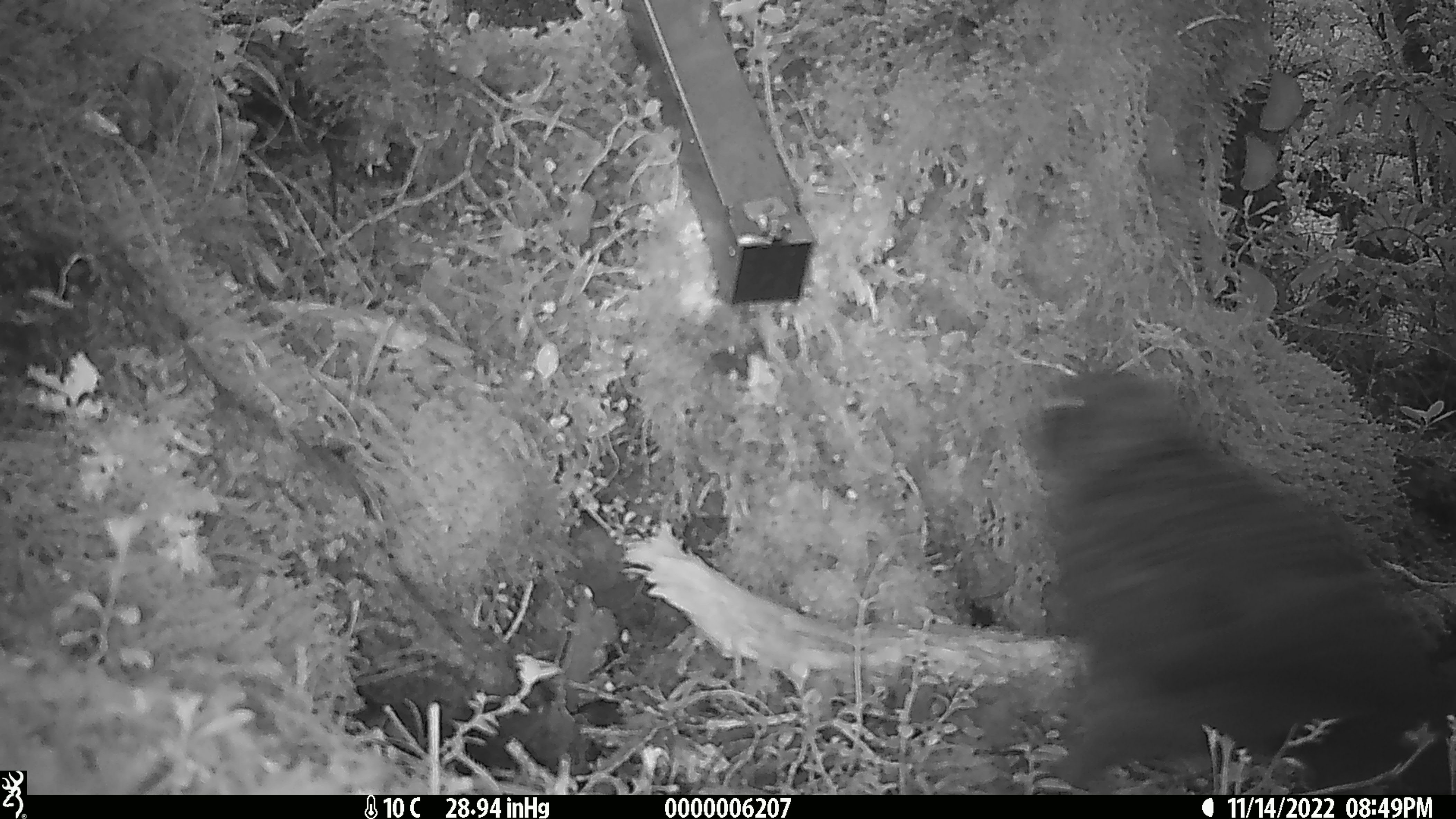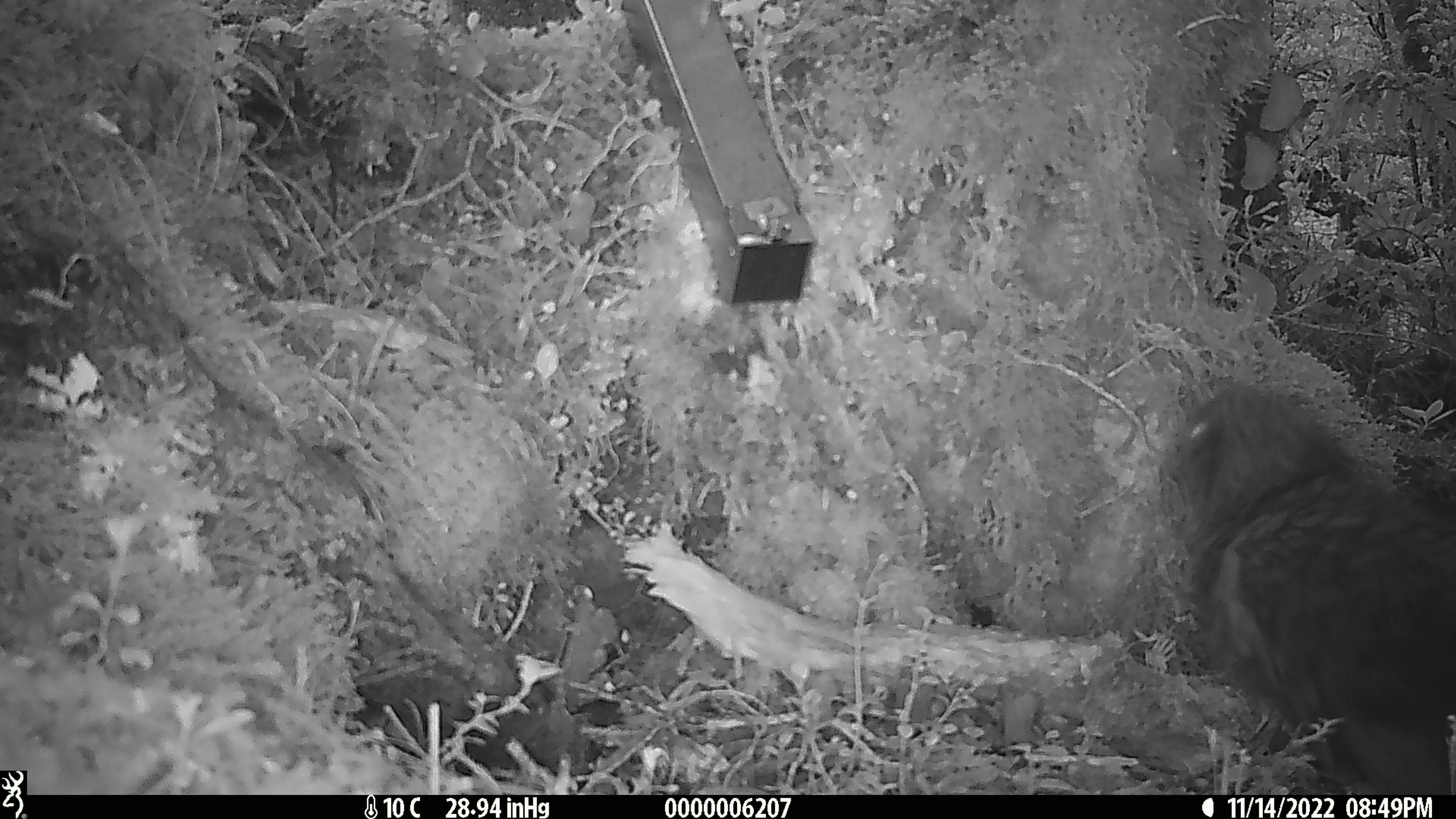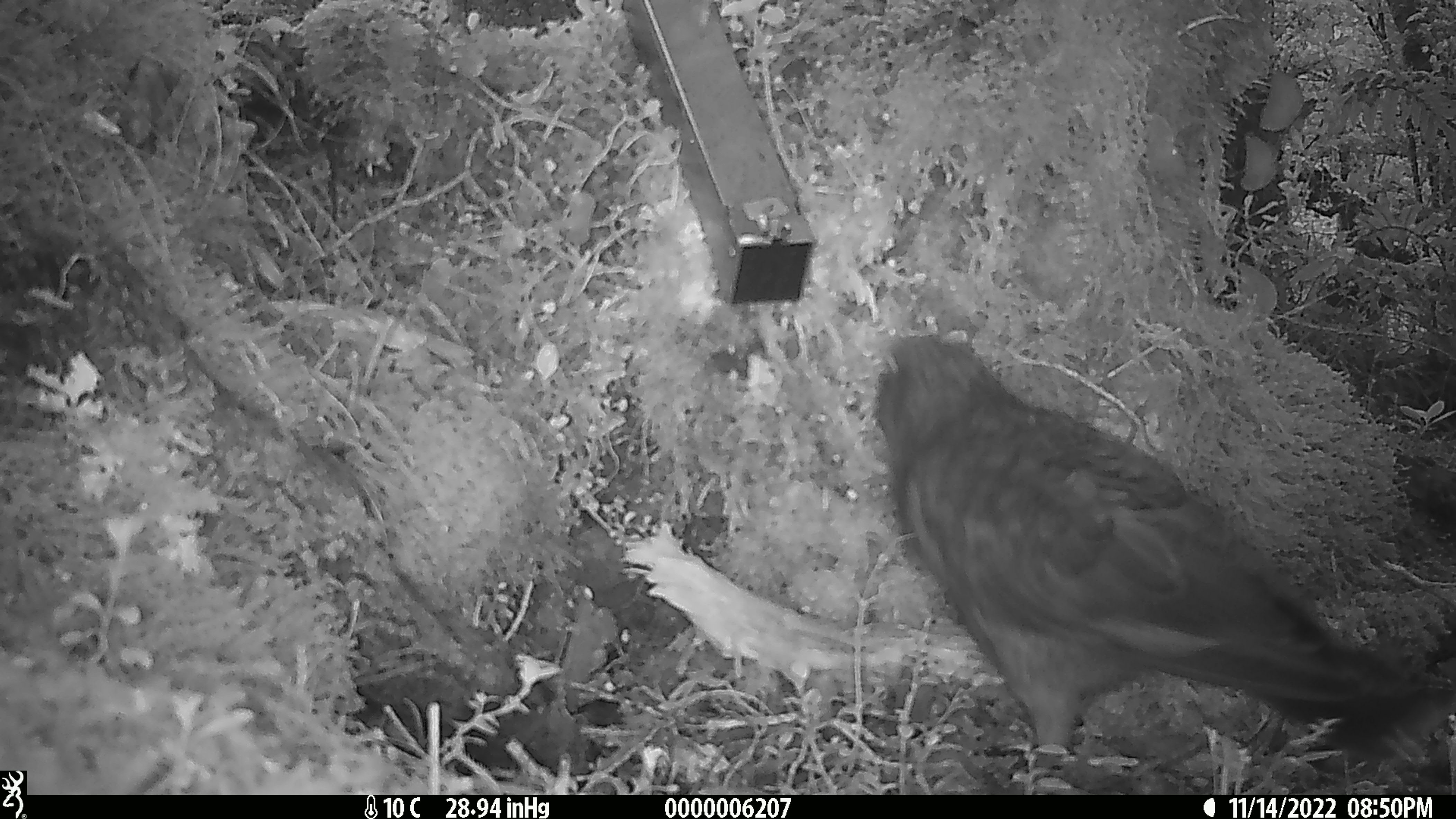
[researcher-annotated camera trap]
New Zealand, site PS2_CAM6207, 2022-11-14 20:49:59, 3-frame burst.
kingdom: Animalia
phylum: Chordata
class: Aves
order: Psittaciformes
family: Strigopidae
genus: Nestor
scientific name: Nestor notabilis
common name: kea